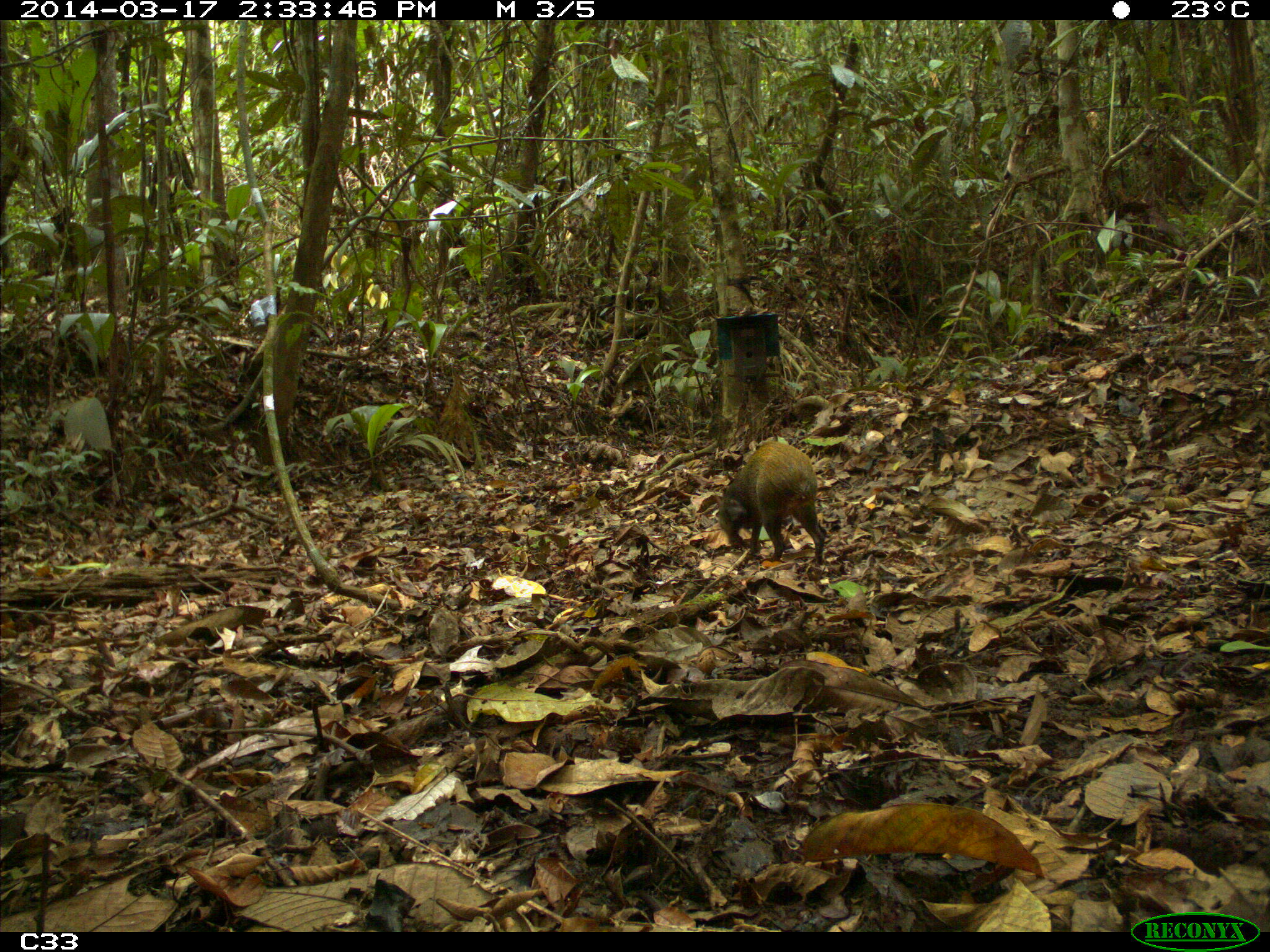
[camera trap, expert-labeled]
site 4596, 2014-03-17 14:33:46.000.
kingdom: Animalia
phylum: Chordata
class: Mammalia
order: Rodentia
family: Dasyproctidae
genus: Dasyprocta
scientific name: Dasyprocta leporina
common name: red-rumped agouti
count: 1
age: adult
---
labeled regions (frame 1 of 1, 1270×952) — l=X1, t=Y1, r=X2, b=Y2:
dasyprocta leporina: l=715, t=438, r=828, b=569